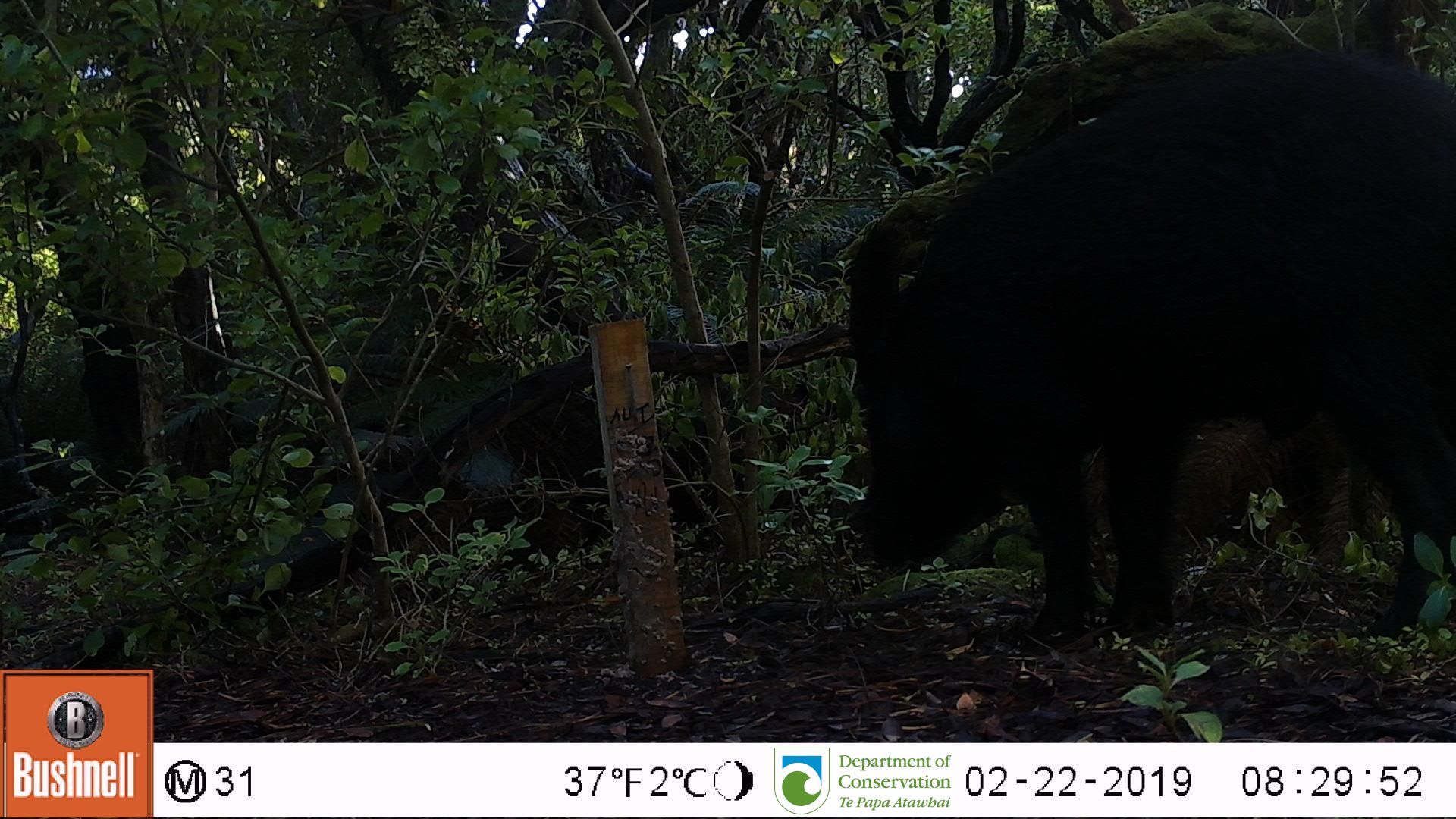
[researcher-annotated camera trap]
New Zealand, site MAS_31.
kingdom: Animalia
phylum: Chordata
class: Mammalia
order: Artiodactyla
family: Suidae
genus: Sus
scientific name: Sus scrofa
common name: pig